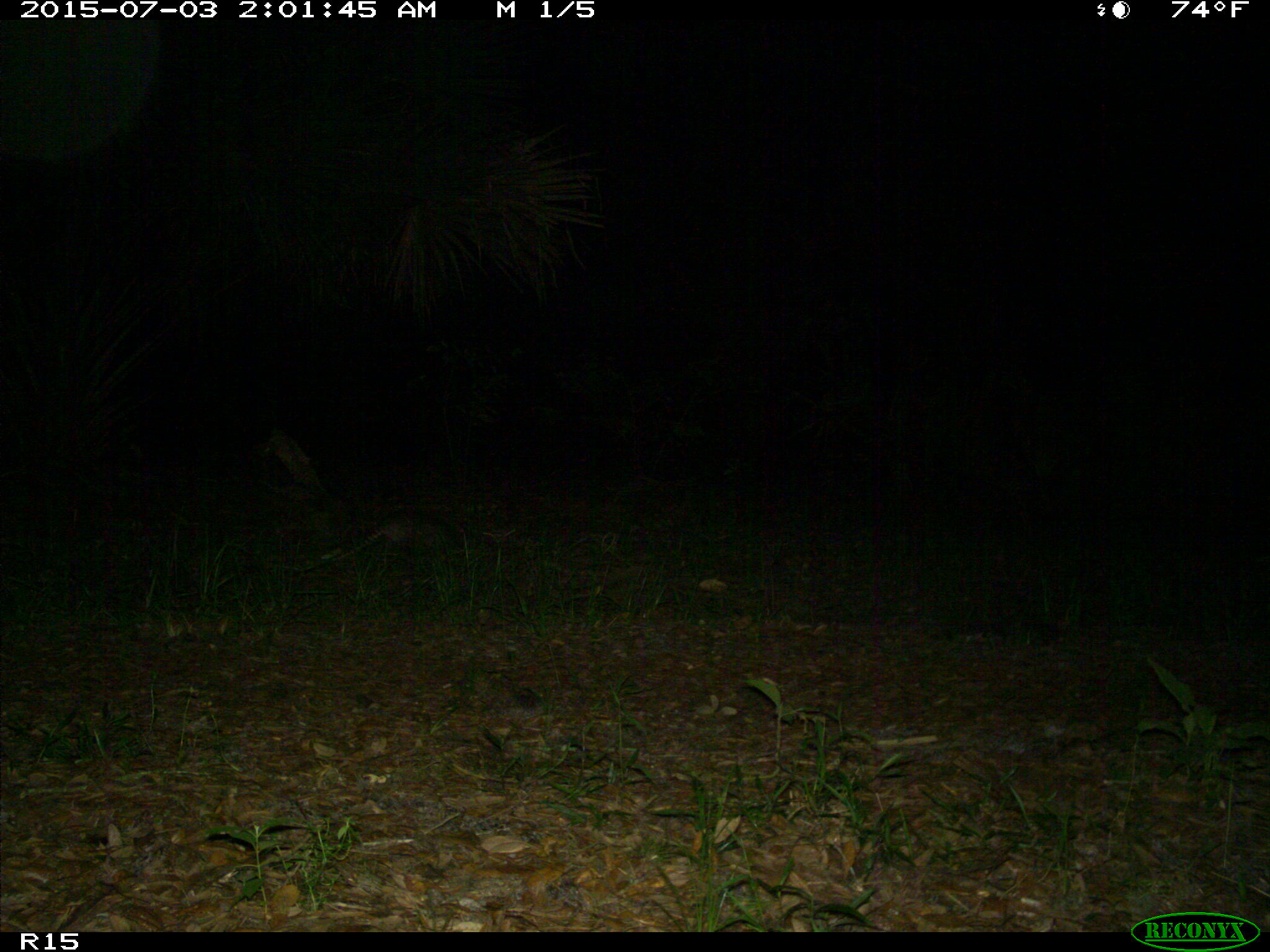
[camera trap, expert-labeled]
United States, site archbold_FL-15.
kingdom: Animalia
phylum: Chordata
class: Mammalia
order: Cingulata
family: Dasypodidae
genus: Dasypus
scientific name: Dasypus novemcinctus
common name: nine-banded armadillo